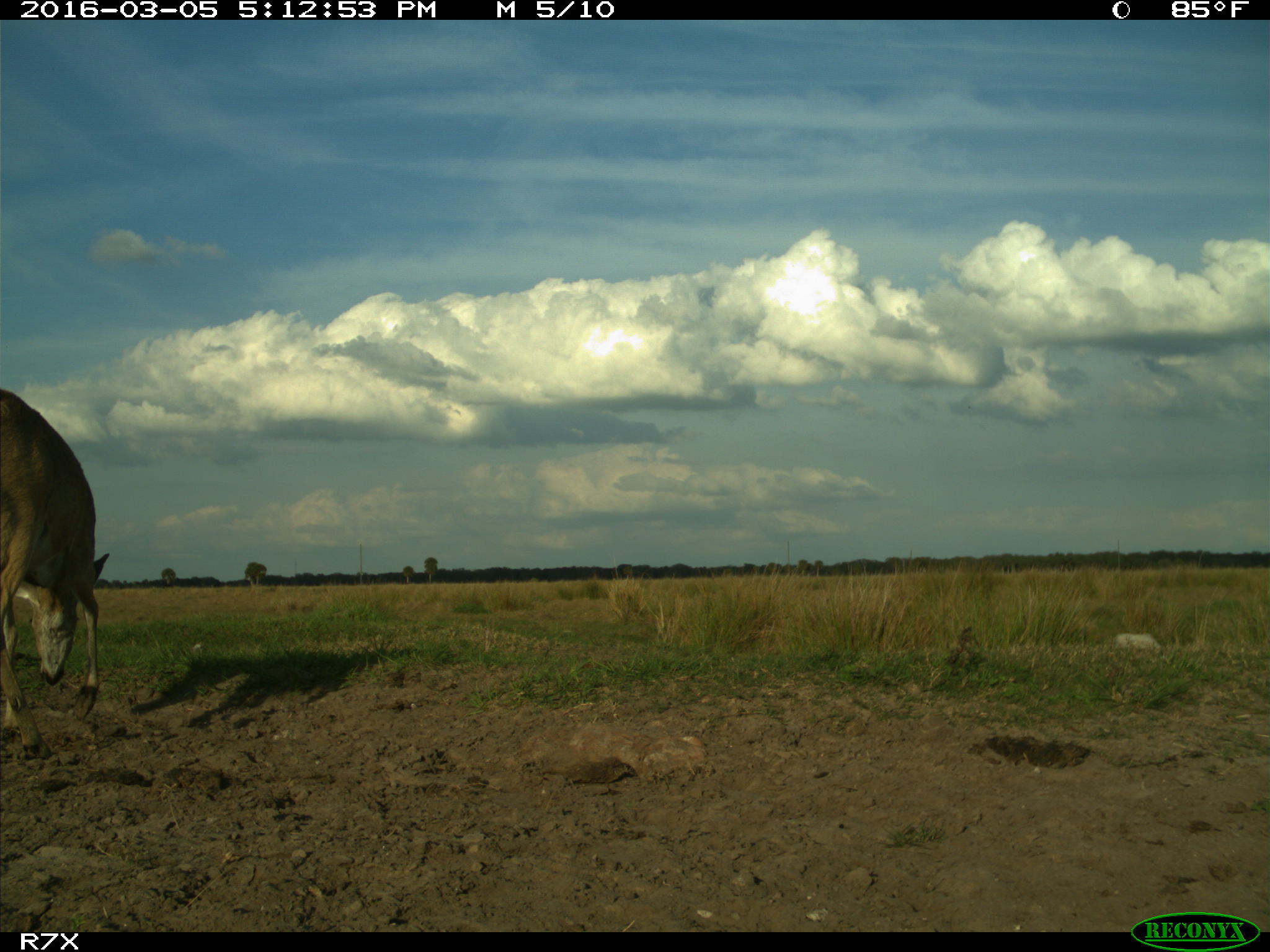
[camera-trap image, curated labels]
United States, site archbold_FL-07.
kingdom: Animalia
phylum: Chordata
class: Mammalia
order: Artiodactyla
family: Cervidae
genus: Odocoileus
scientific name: Odocoileus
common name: deer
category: unidentified deer